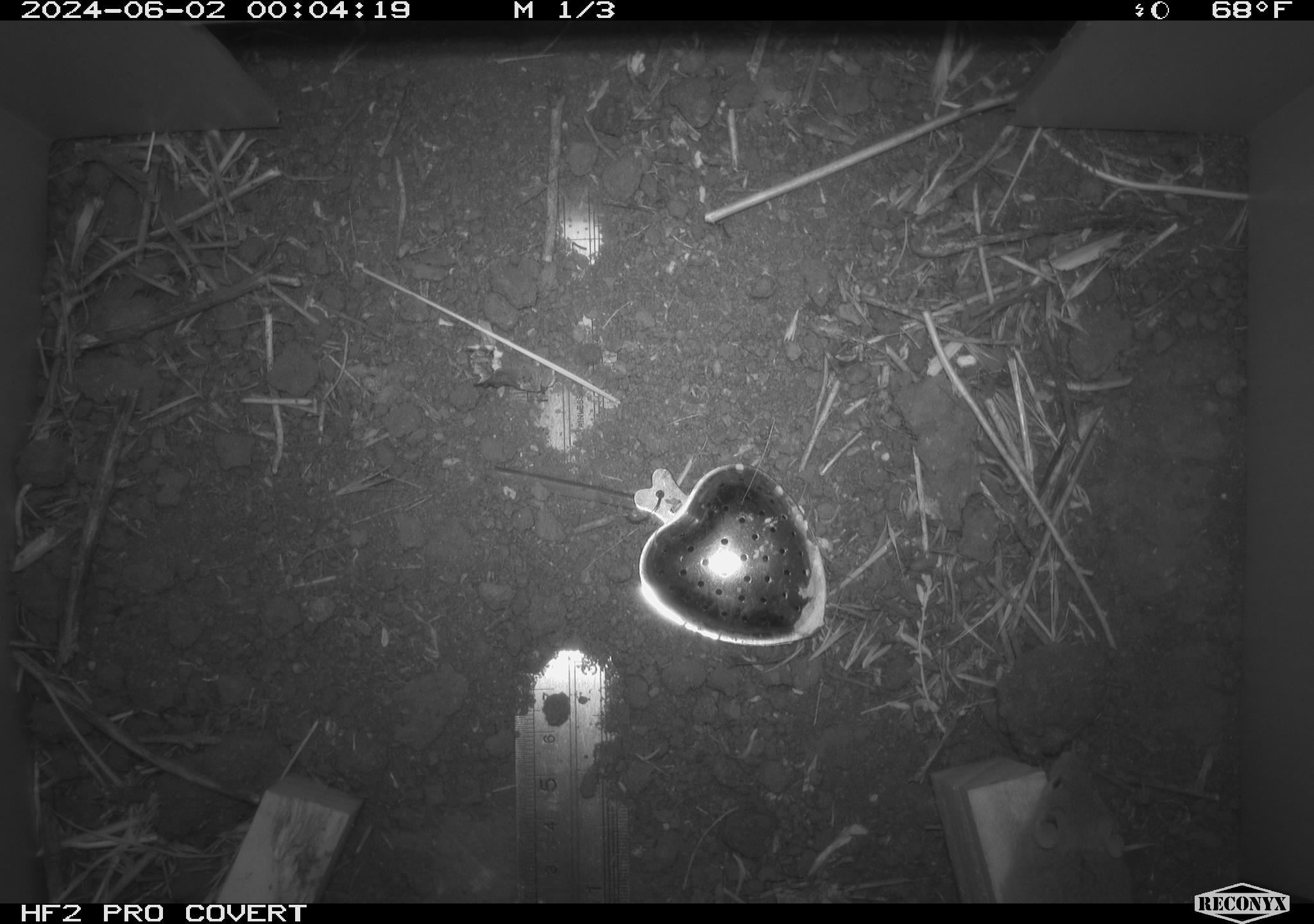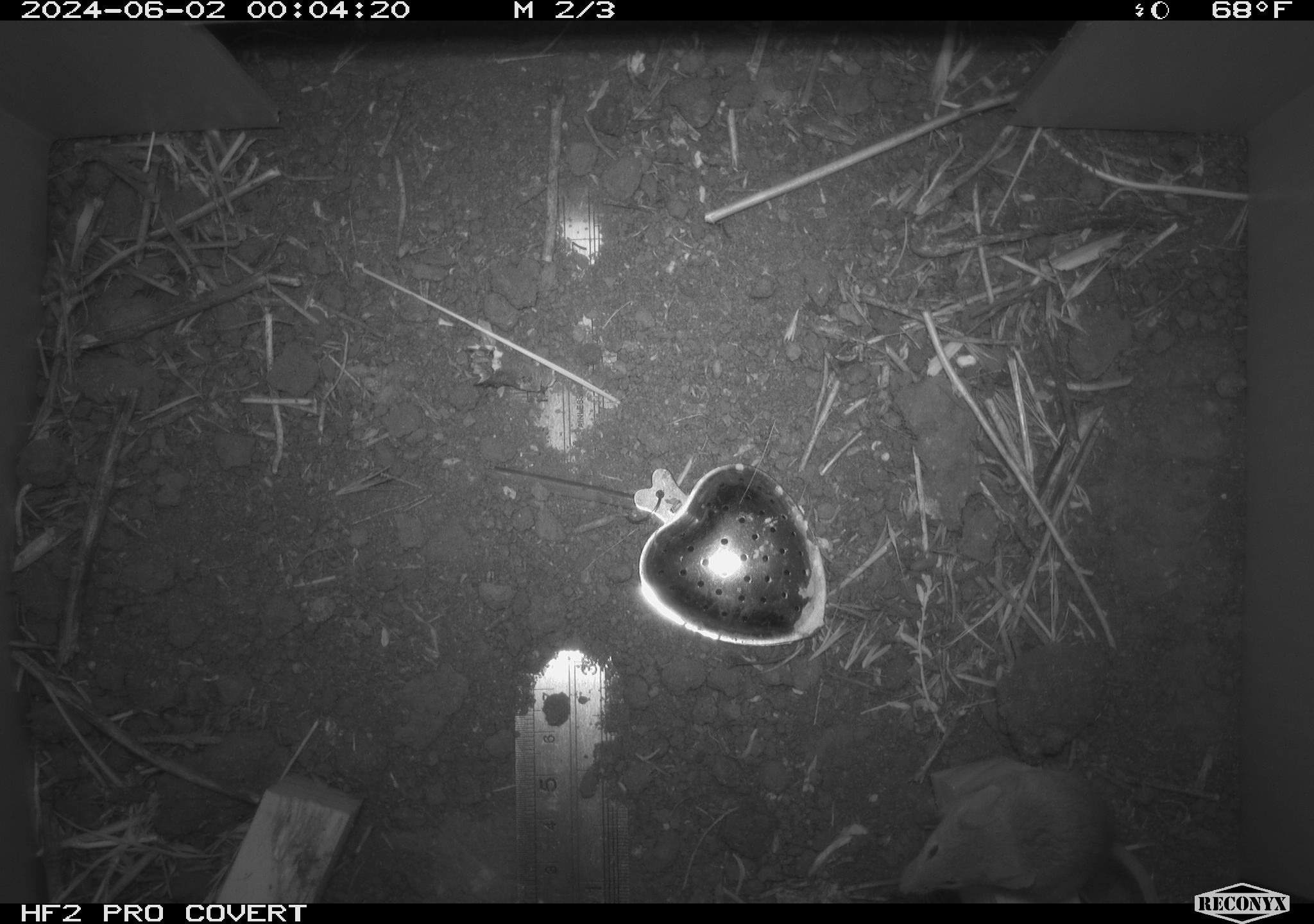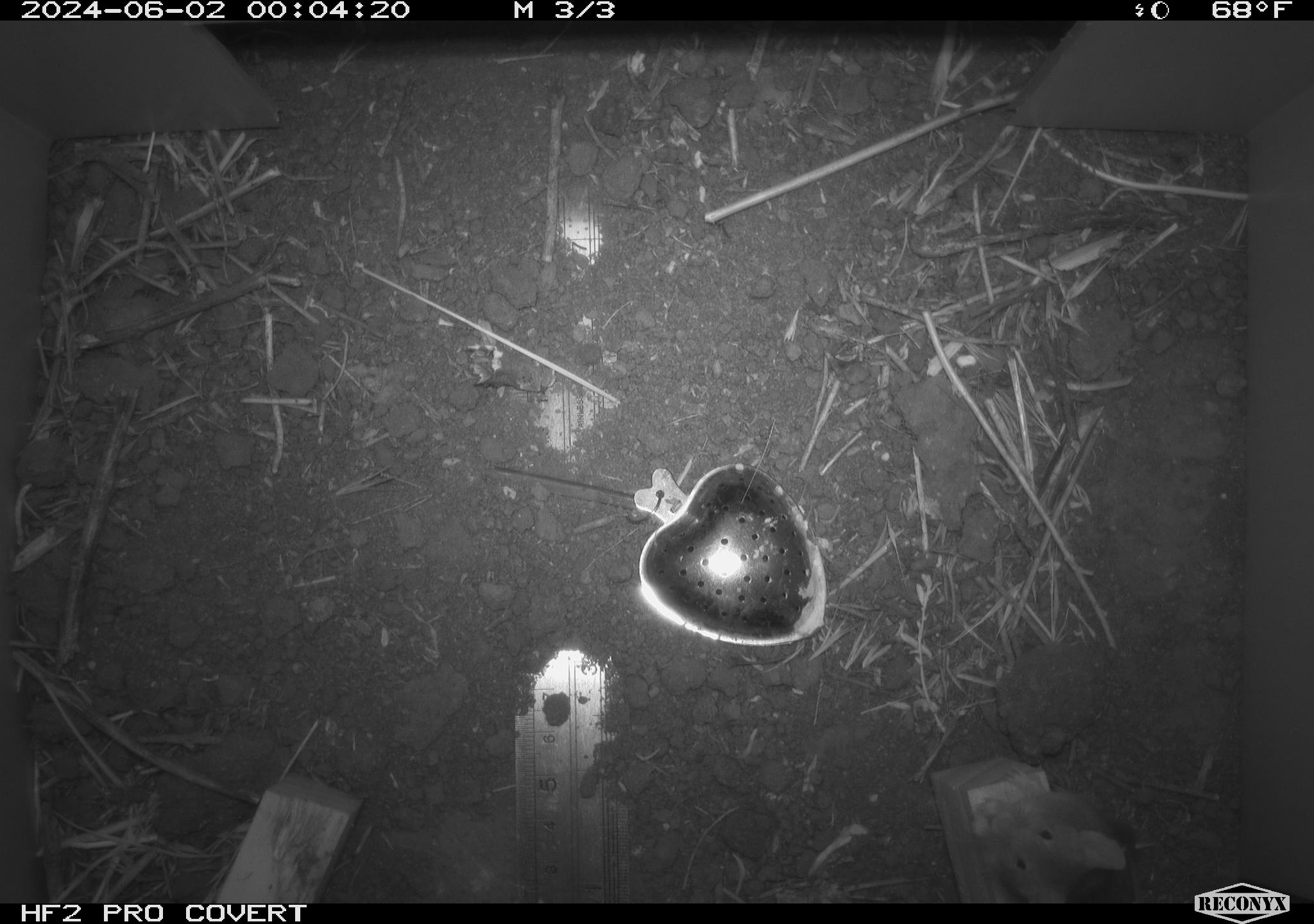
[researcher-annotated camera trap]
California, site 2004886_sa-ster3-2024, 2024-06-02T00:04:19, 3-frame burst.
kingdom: Animalia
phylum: Chordata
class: Mammalia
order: Rodentia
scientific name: Rodentia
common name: mouse species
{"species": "mouse species (Rodentia)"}